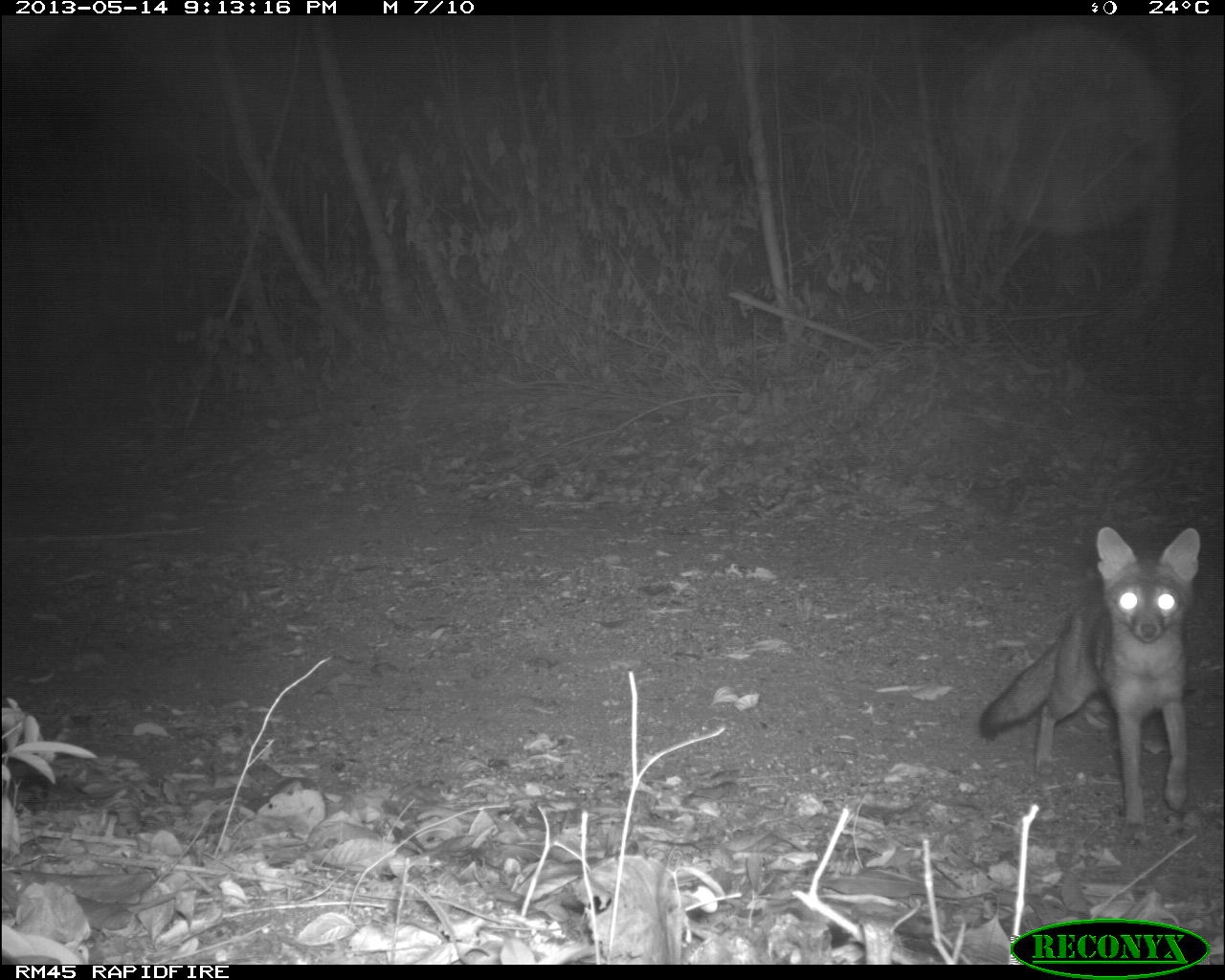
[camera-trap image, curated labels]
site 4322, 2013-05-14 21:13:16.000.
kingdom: Animalia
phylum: Chordata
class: Mammalia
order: Carnivora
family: Canidae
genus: Urocyon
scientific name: Urocyon cinereoargenteus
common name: gray fox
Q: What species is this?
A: Urocyon cinereoargenteus (gray fox).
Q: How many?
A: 1.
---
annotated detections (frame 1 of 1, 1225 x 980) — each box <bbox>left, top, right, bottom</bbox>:
urocyon cinereoargenteus: <bbox>974, 522, 1198, 827</bbox>